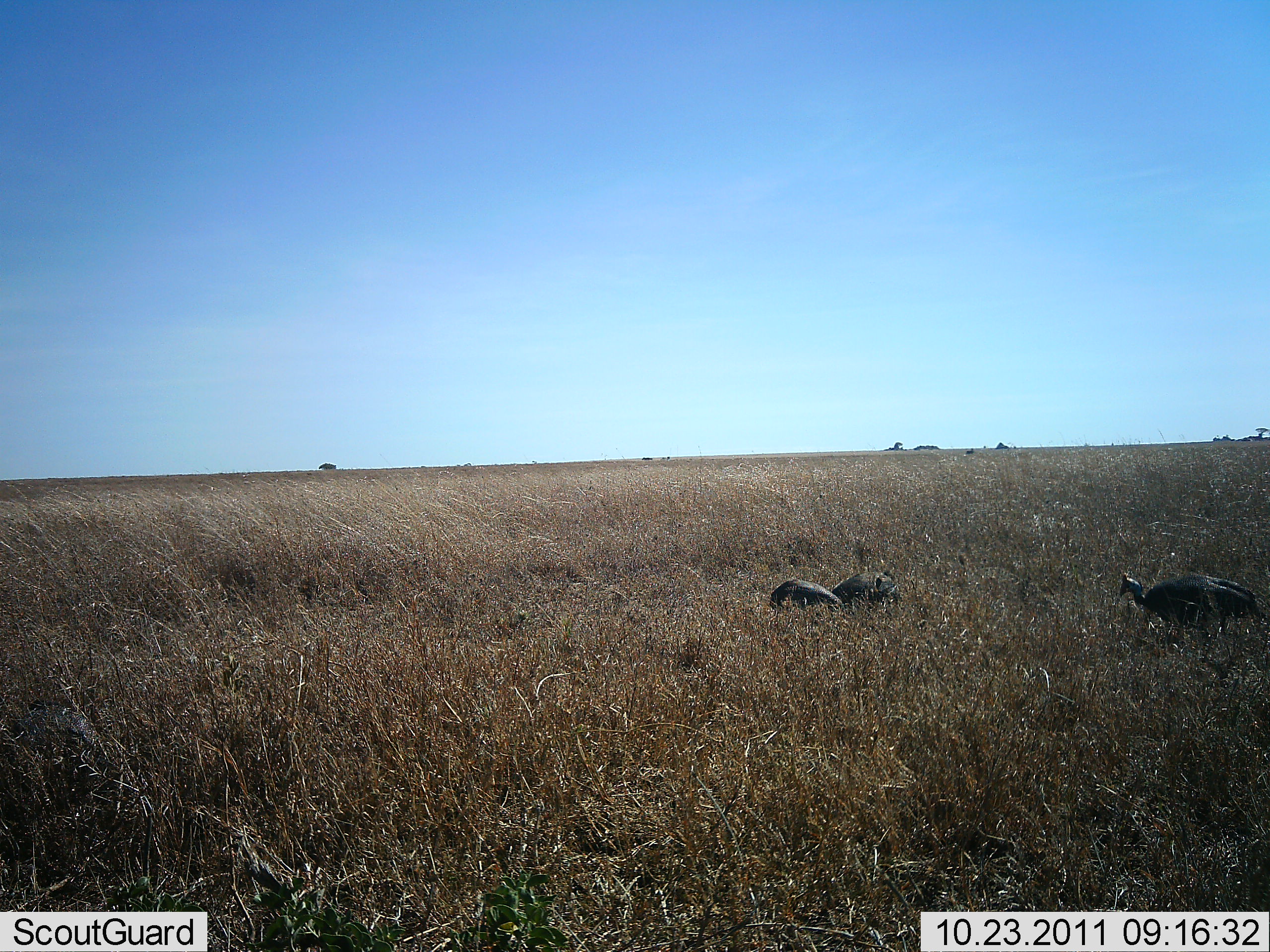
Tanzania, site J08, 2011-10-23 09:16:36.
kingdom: Animalia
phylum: Chordata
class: Aves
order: Galliformes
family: Numididae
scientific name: Numididae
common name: guinea fowl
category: guineafowl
Guineafowl (guinea fowl) (Numididae), count 3. Behavior (volunteer vote fractions): standing 42%, resting 8%, moving 17%, interacting 0%. Young present (vote fraction): 0%. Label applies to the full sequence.